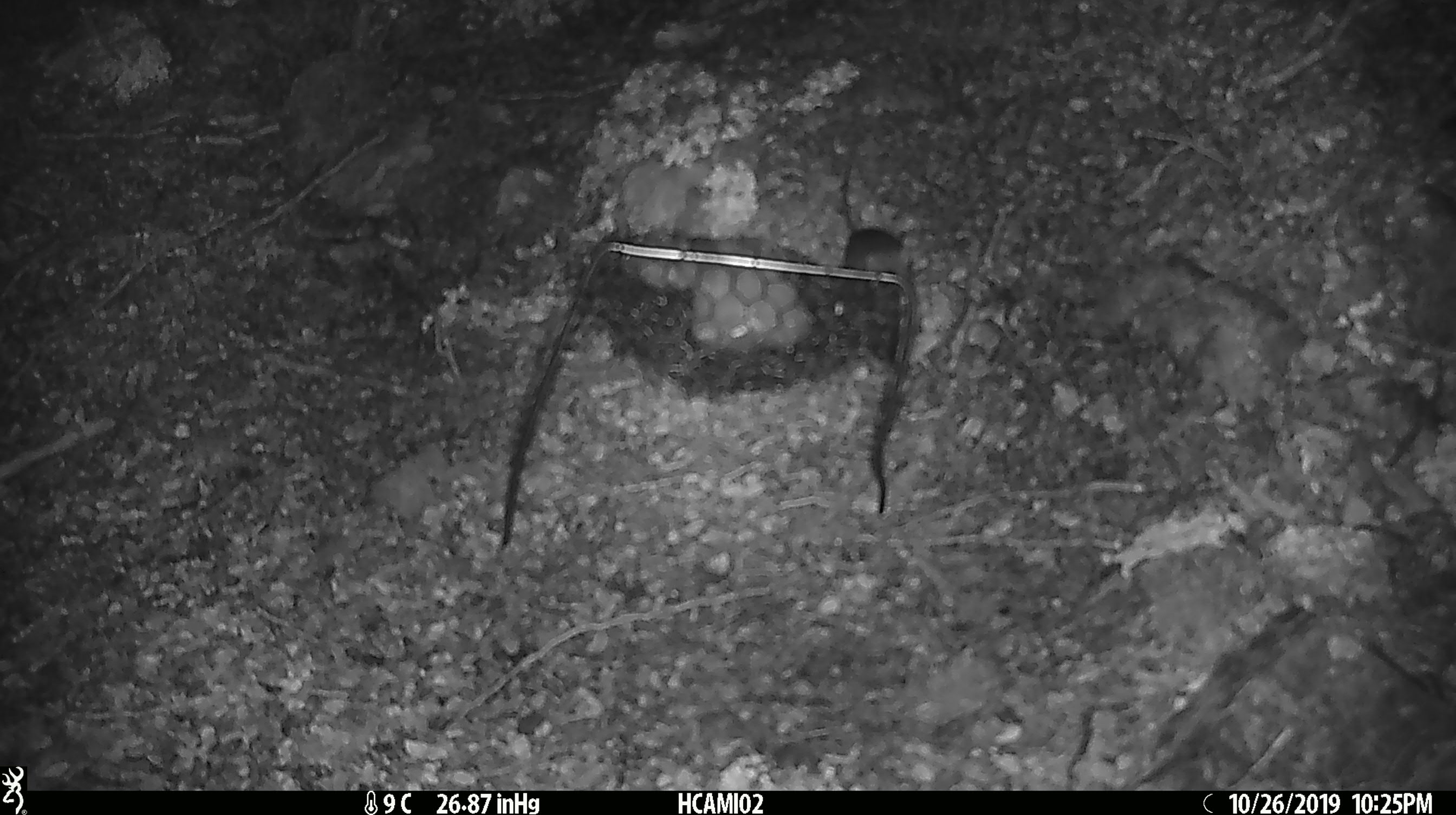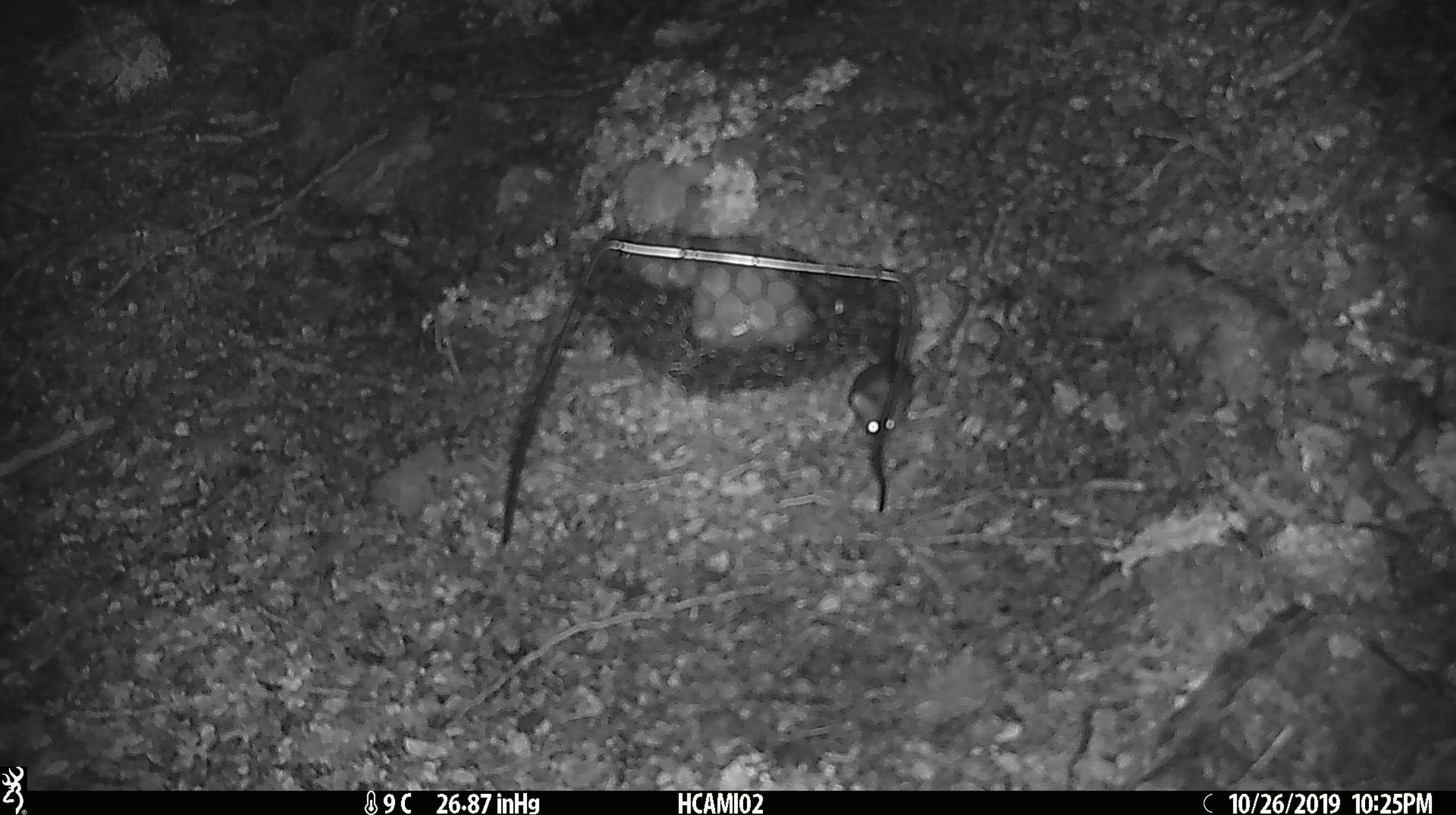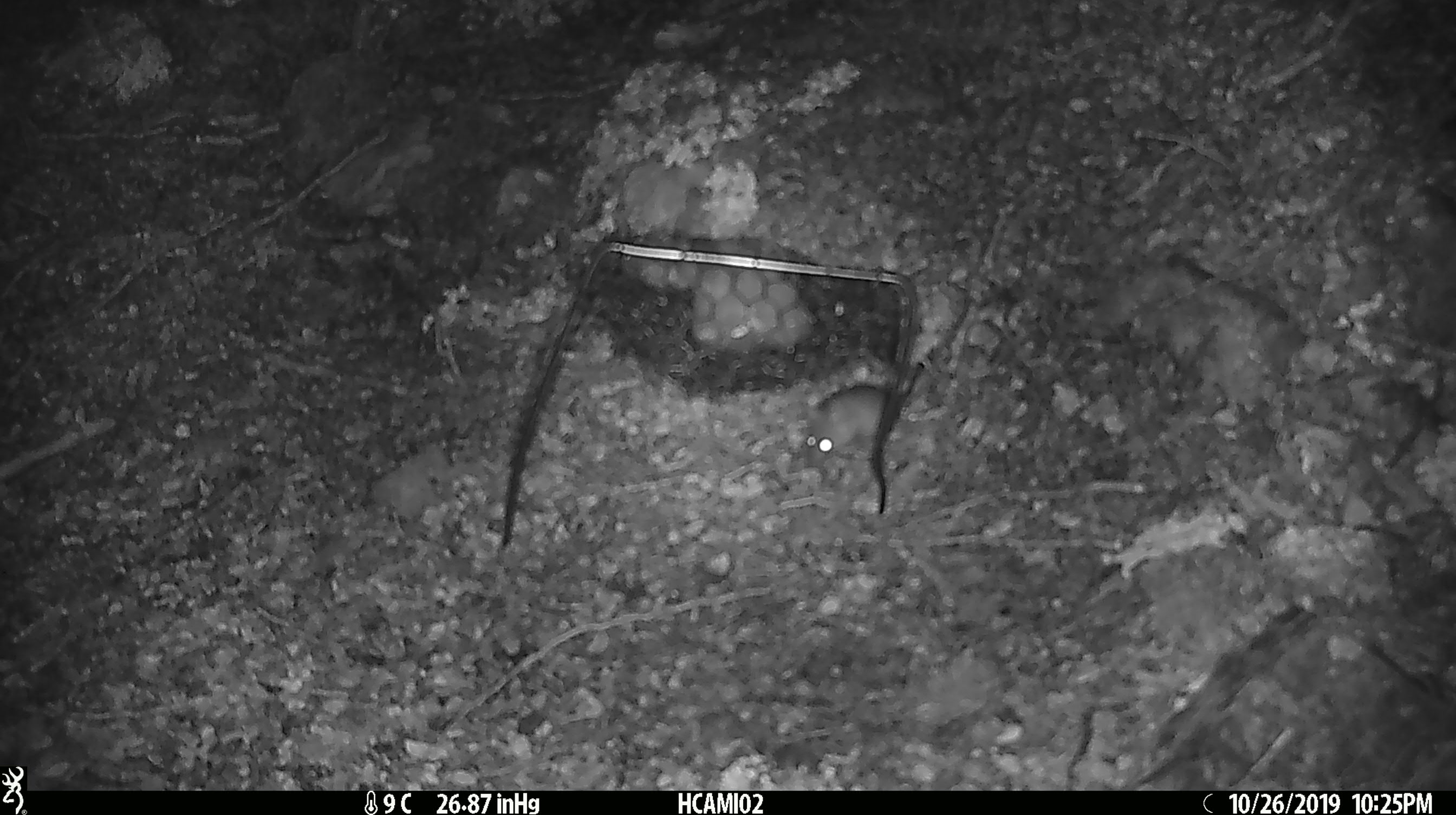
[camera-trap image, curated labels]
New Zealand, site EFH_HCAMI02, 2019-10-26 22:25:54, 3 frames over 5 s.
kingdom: Animalia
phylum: Chordata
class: Mammalia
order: Rodentia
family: Muridae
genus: Mus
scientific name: Mus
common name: mouse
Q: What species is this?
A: Mouse (Mus).